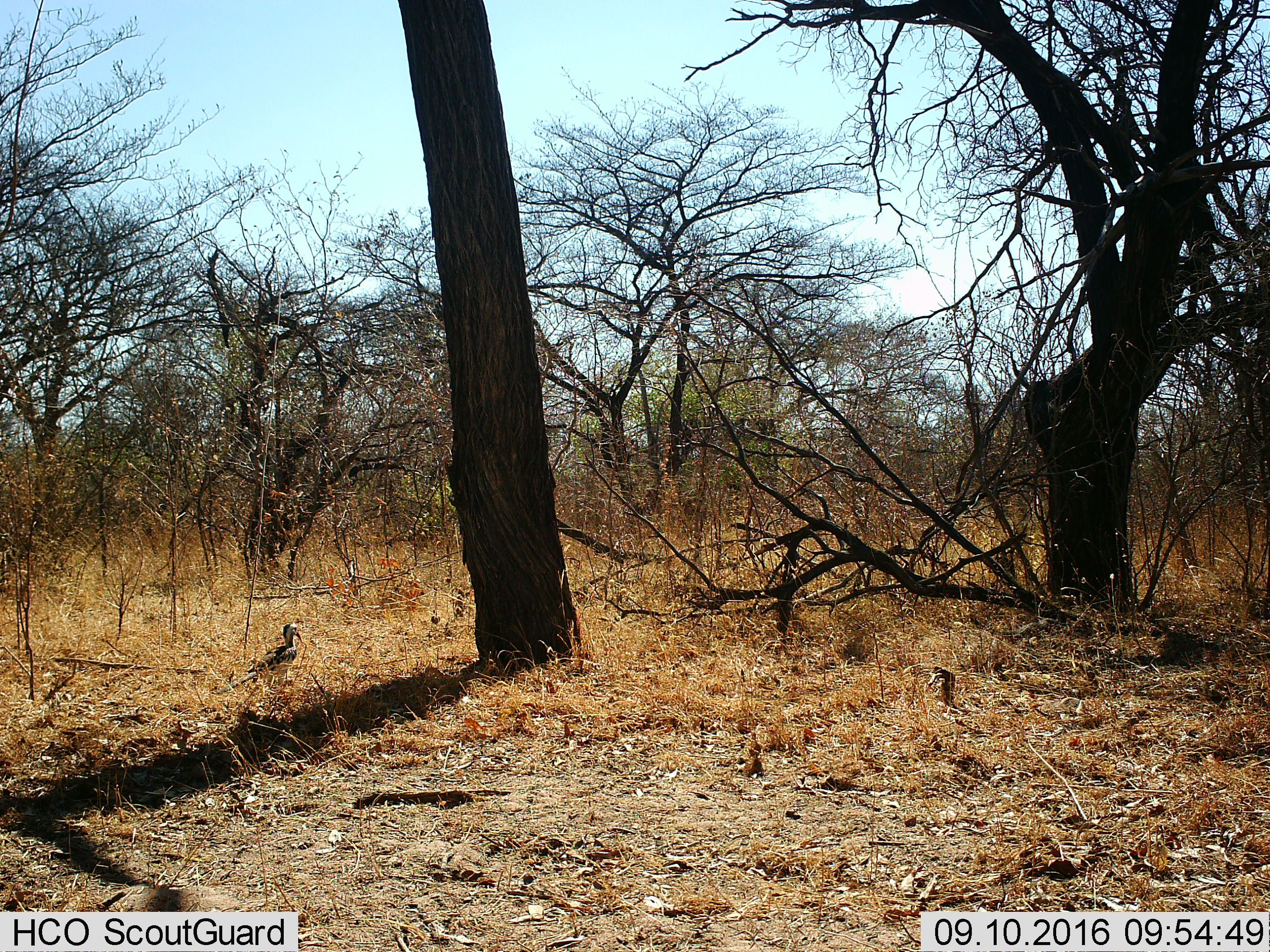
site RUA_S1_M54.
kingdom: Animalia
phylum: Chordata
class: Aves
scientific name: Aves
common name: bird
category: birdother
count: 1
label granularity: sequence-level